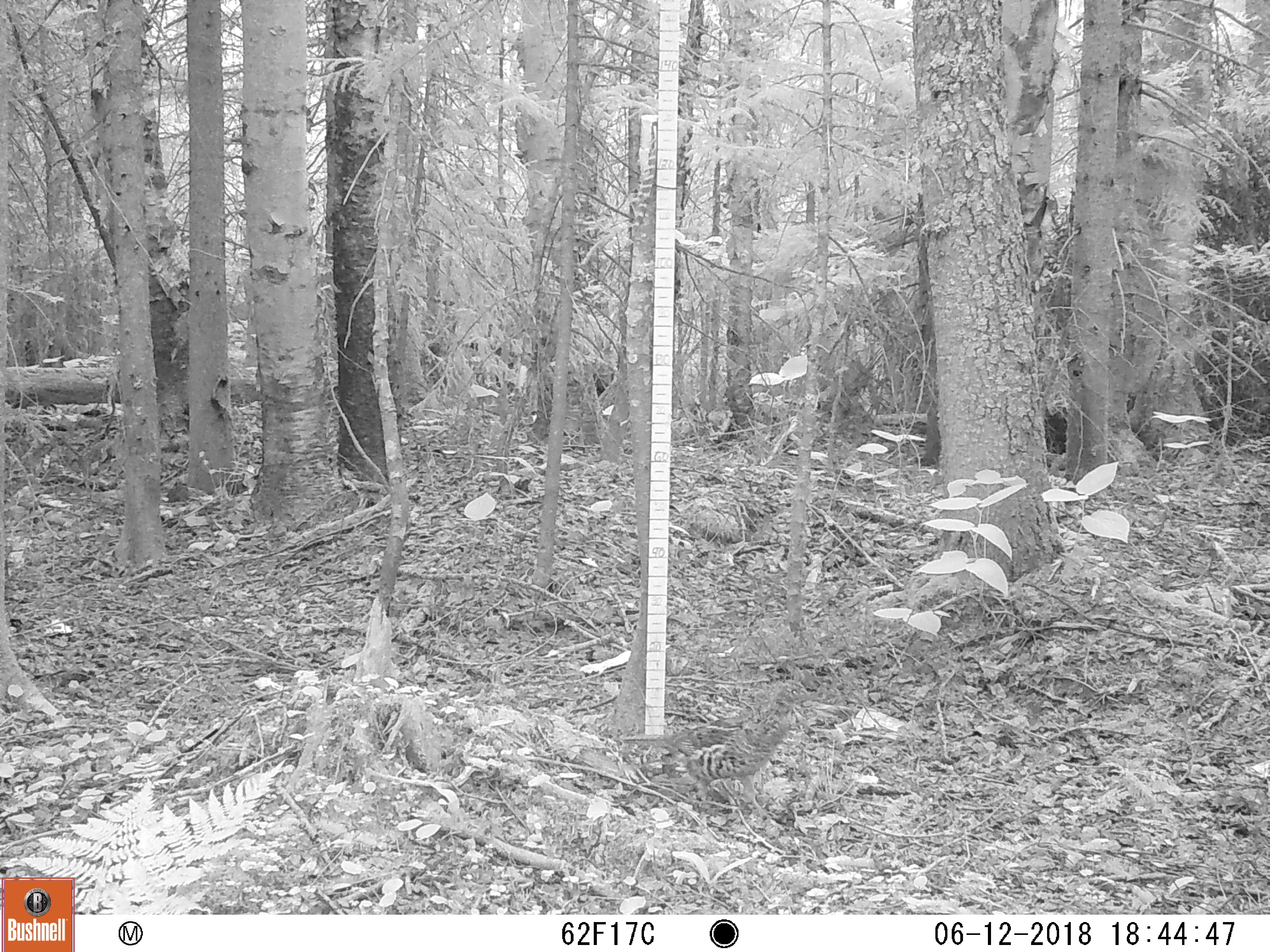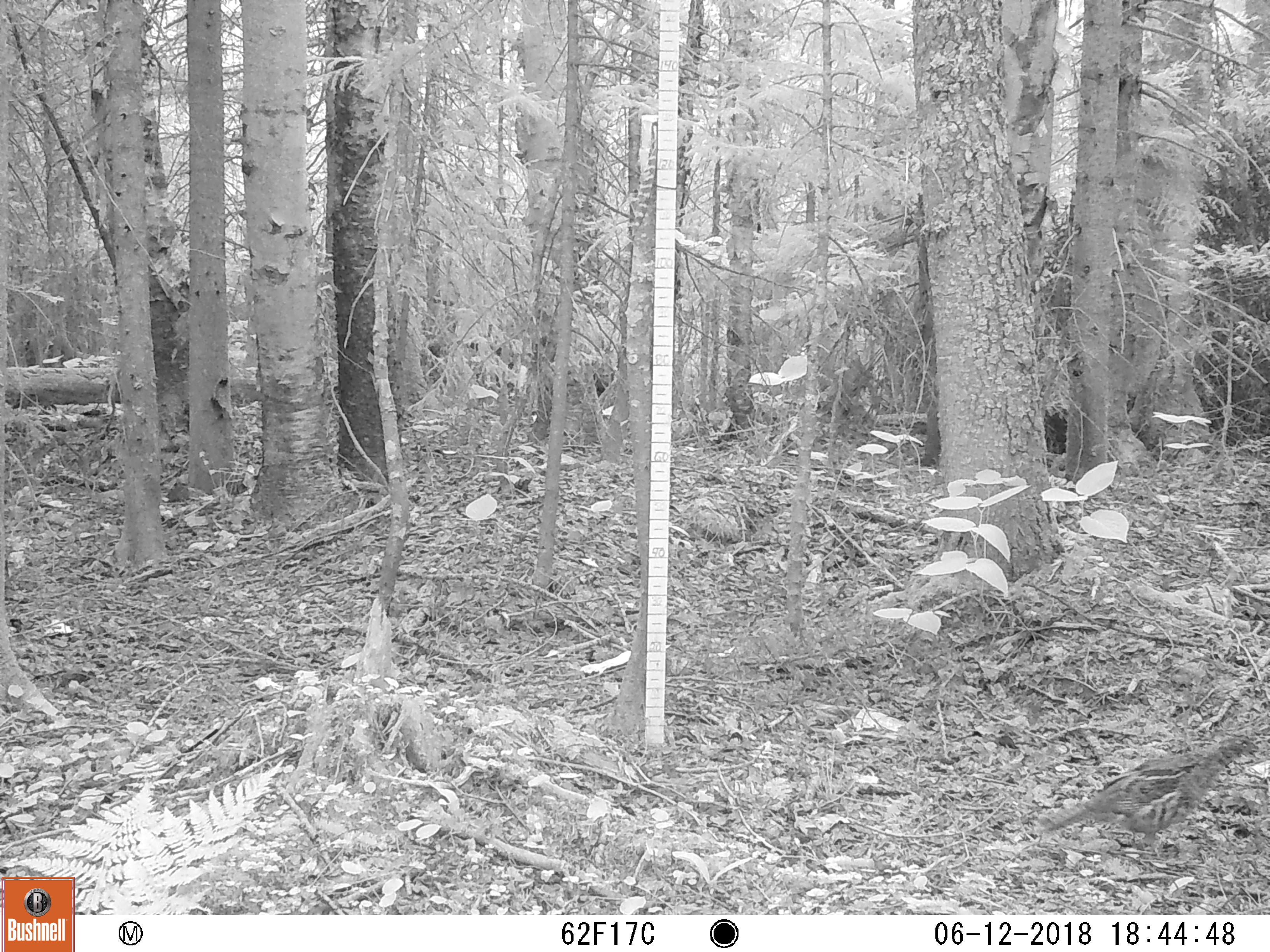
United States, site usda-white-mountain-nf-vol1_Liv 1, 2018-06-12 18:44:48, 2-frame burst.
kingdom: Animalia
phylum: Chordata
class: Aves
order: Galliformes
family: Phasianidae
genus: Bonasa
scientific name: Bonasa umbellus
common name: ruffed grouse